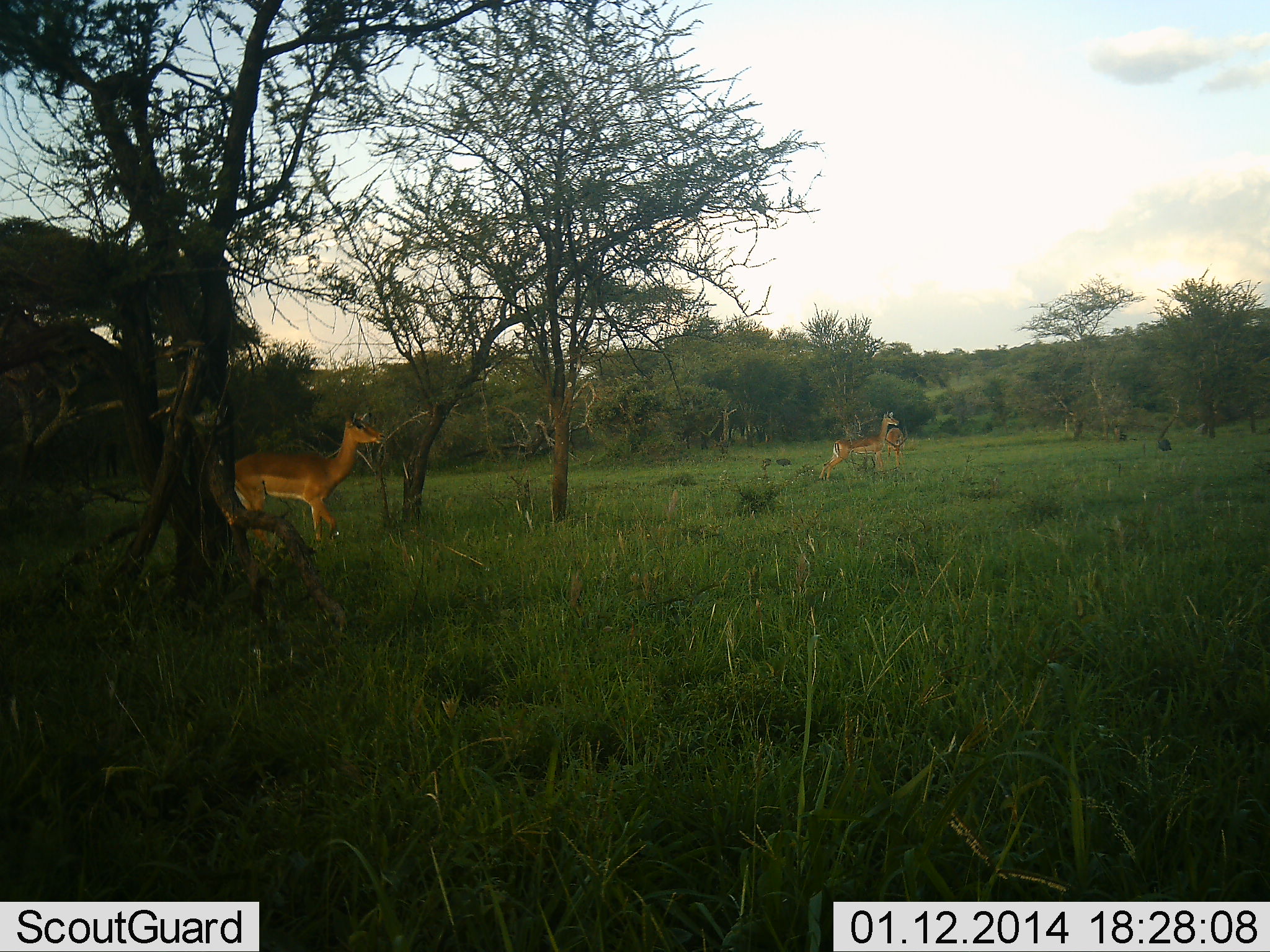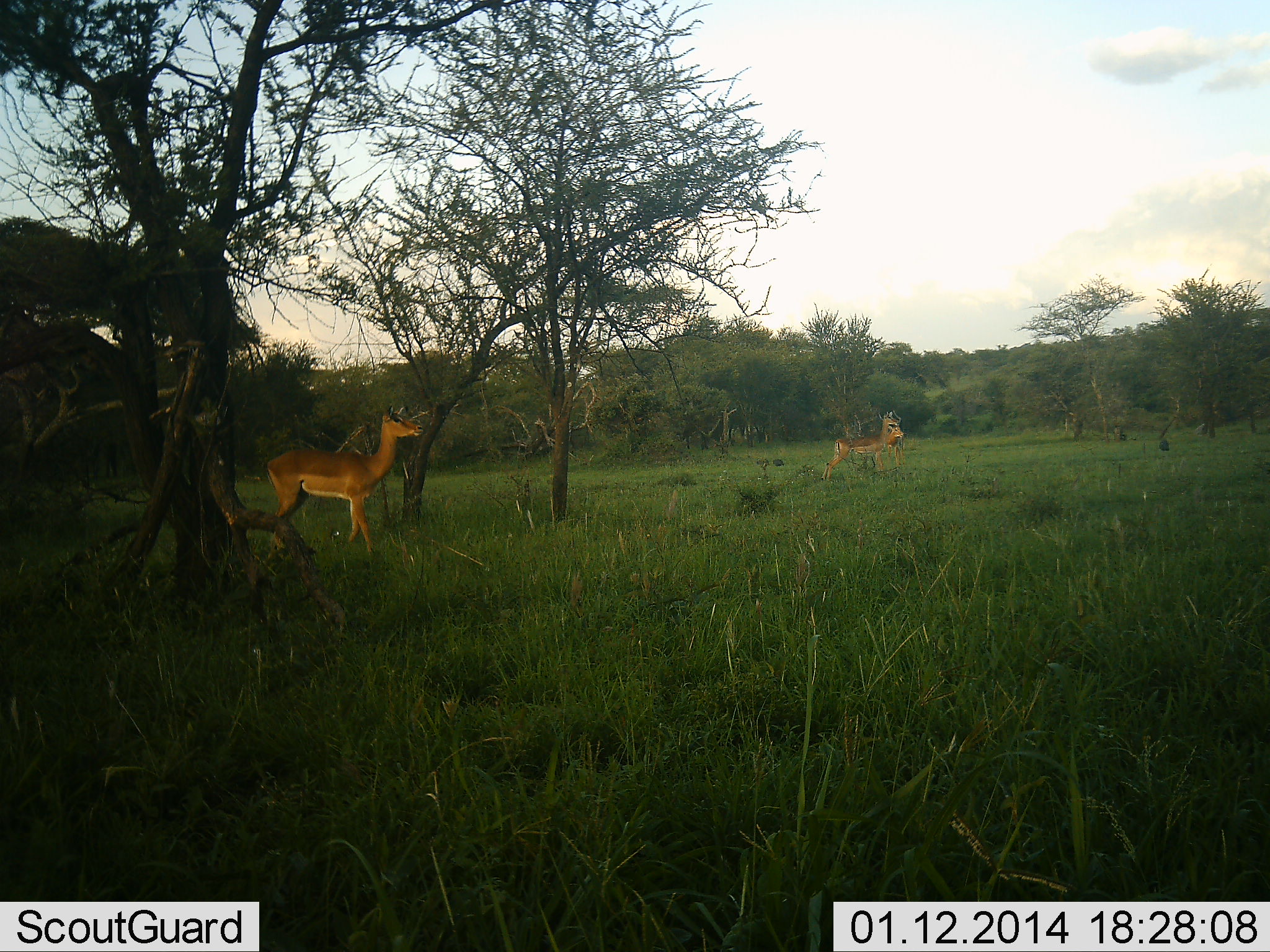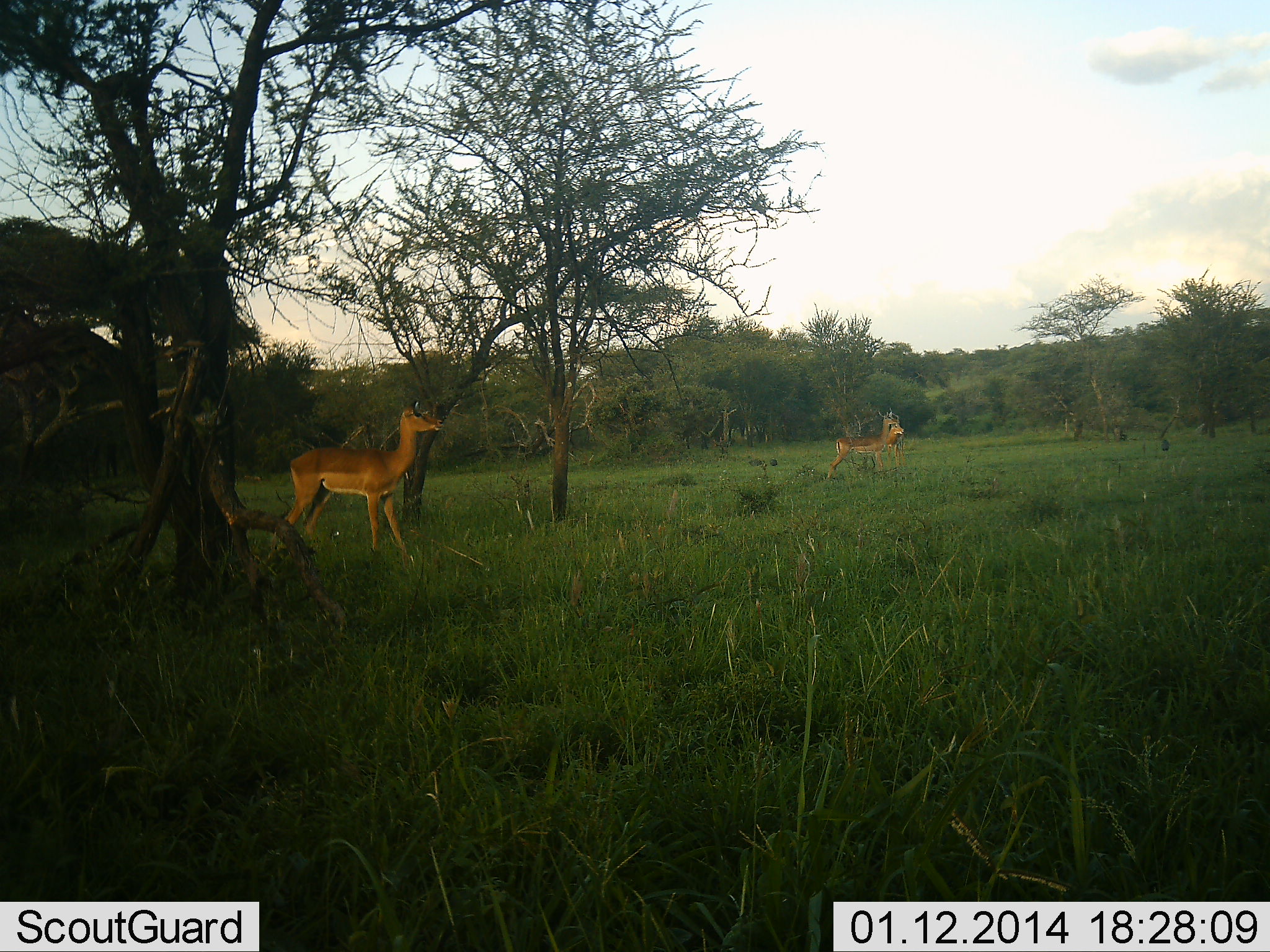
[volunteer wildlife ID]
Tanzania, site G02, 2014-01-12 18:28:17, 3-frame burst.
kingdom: Animalia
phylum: Chordata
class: Mammalia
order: Artiodactyla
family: Bovidae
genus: Aepyceros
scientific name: Aepyceros melampus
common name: impala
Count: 2.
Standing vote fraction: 55%.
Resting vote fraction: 0%.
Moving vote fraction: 55%.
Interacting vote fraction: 9%.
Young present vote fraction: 0%.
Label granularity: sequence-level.